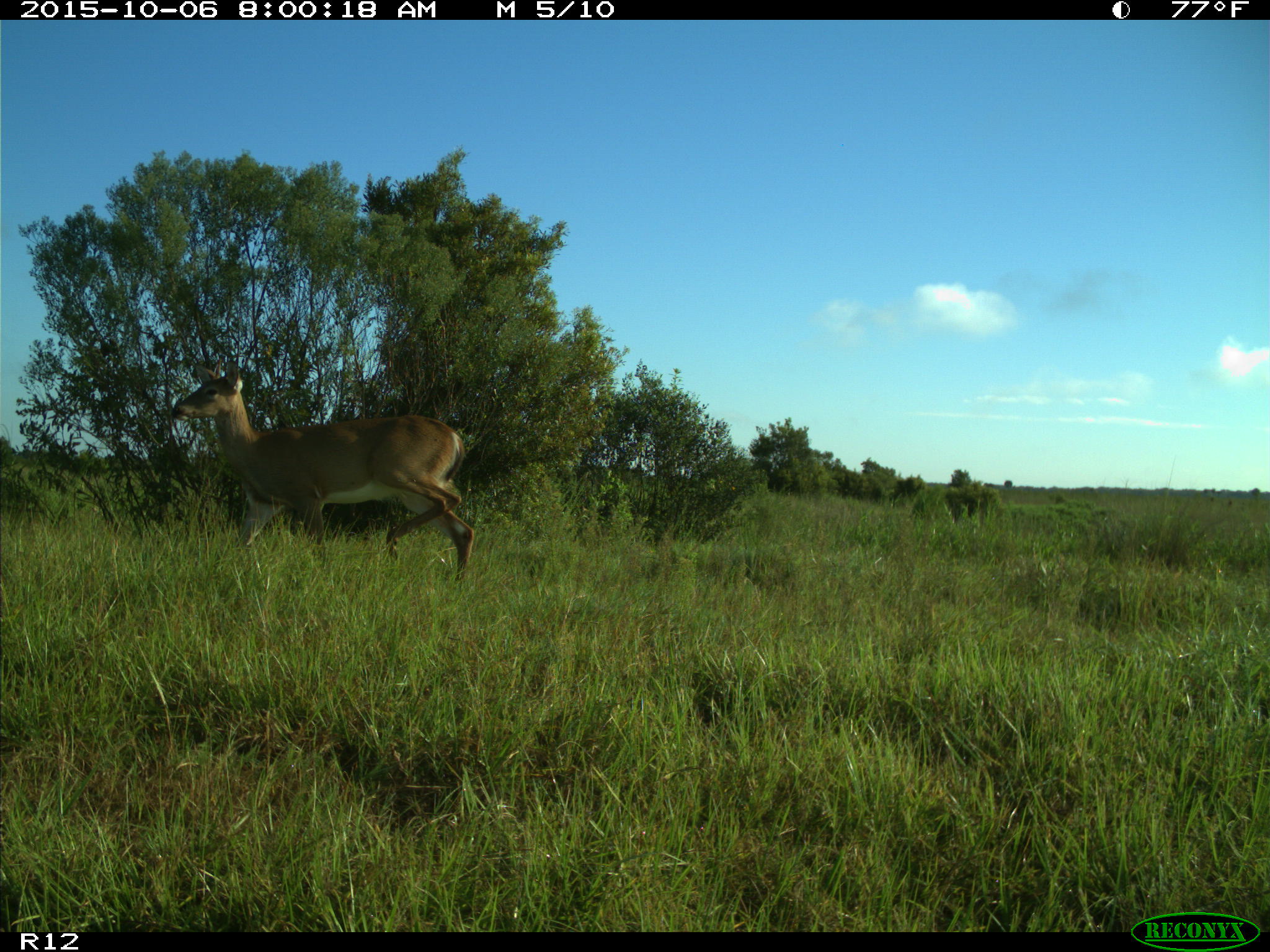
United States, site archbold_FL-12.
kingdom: Animalia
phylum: Chordata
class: Mammalia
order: Artiodactyla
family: Cervidae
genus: Odocoileus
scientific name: Odocoileus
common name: deer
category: unidentified deer